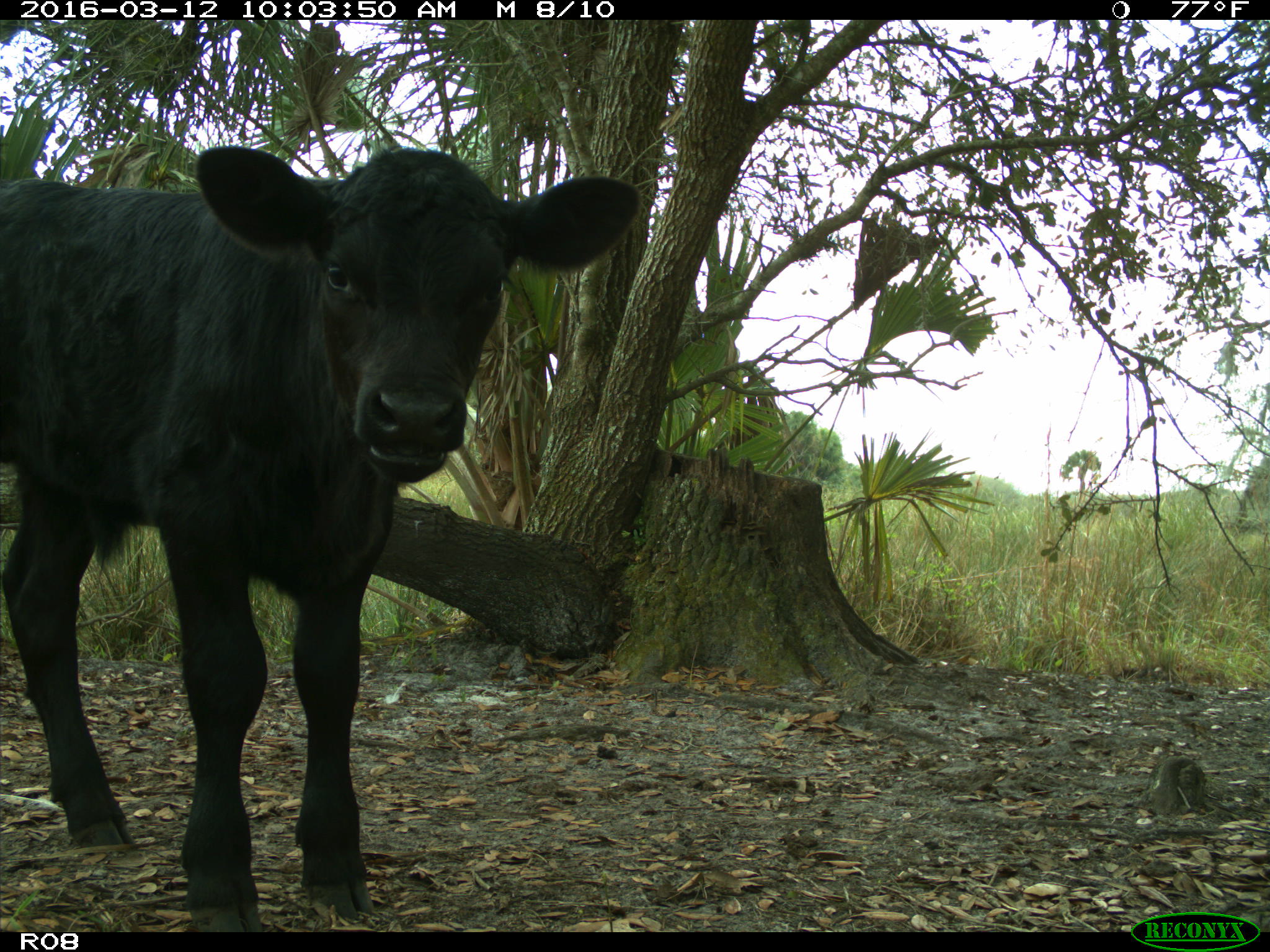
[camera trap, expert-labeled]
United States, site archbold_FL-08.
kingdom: Animalia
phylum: Chordata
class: Mammalia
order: Artiodactyla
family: Bovidae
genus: Bos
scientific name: Bos taurus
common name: domestic cow